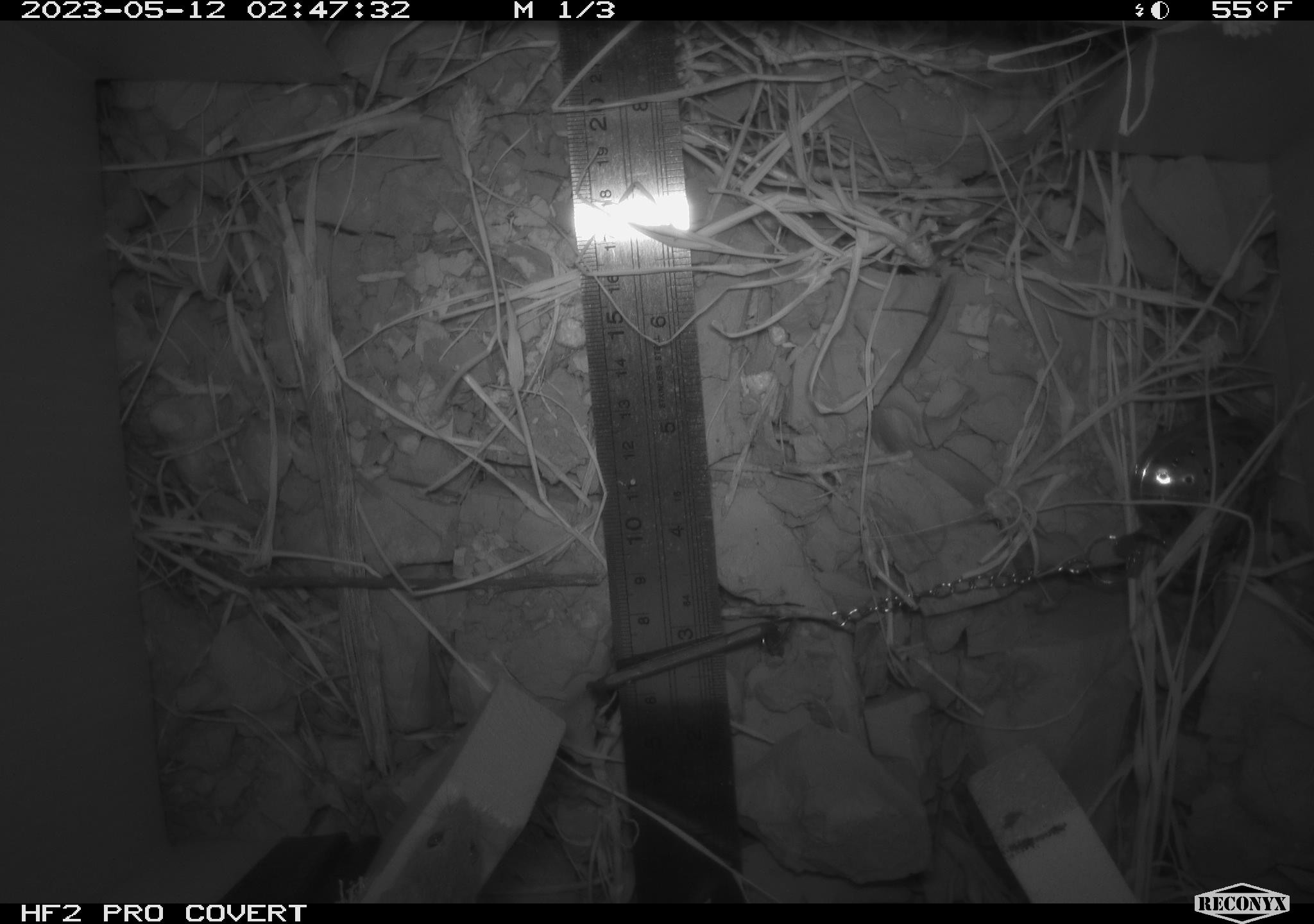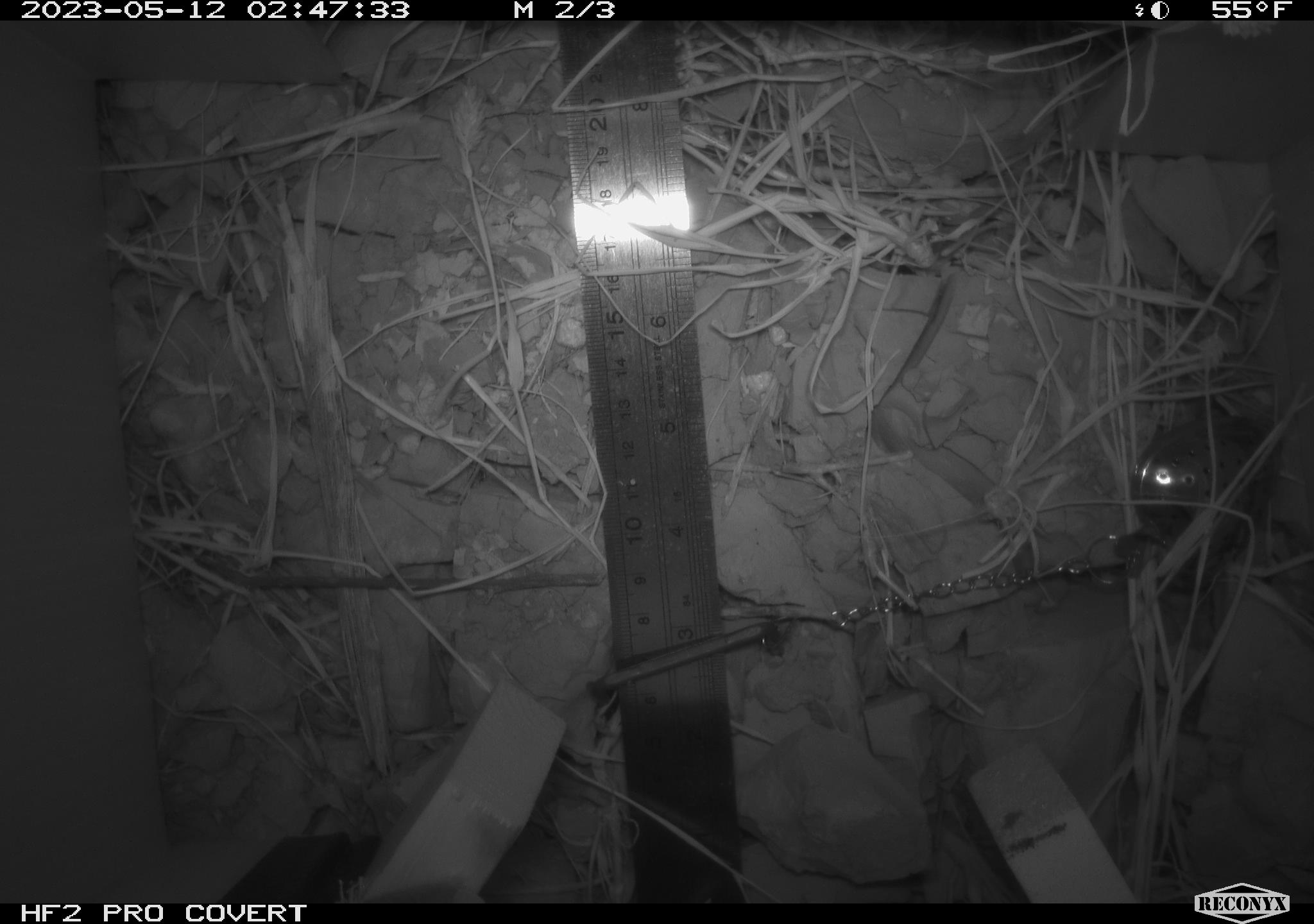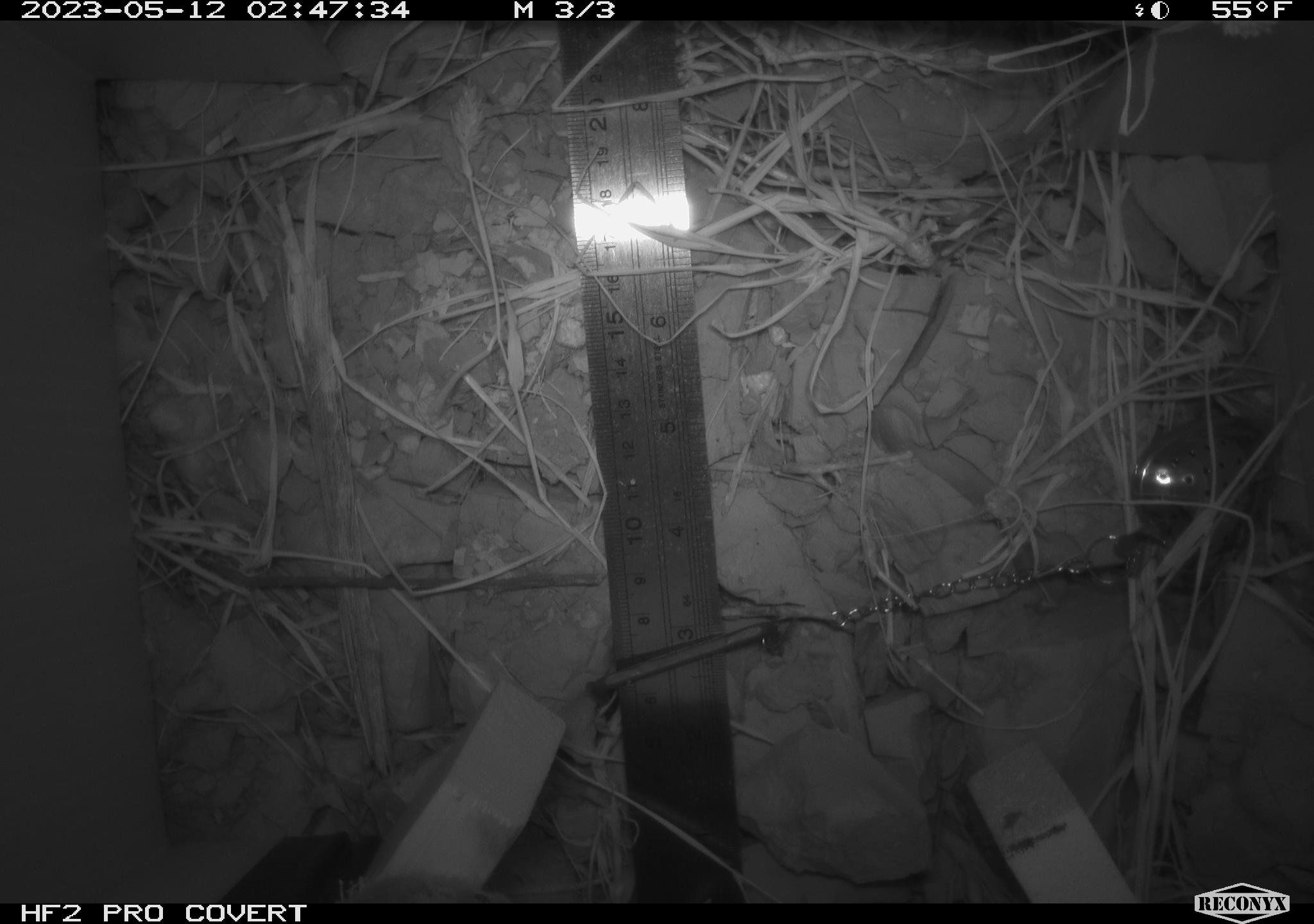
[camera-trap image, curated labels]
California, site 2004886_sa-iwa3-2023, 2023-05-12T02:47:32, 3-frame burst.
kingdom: Animalia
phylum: Chordata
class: Mammalia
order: Rodentia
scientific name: Rodentia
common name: mouse species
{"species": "mouse species (Rodentia)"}